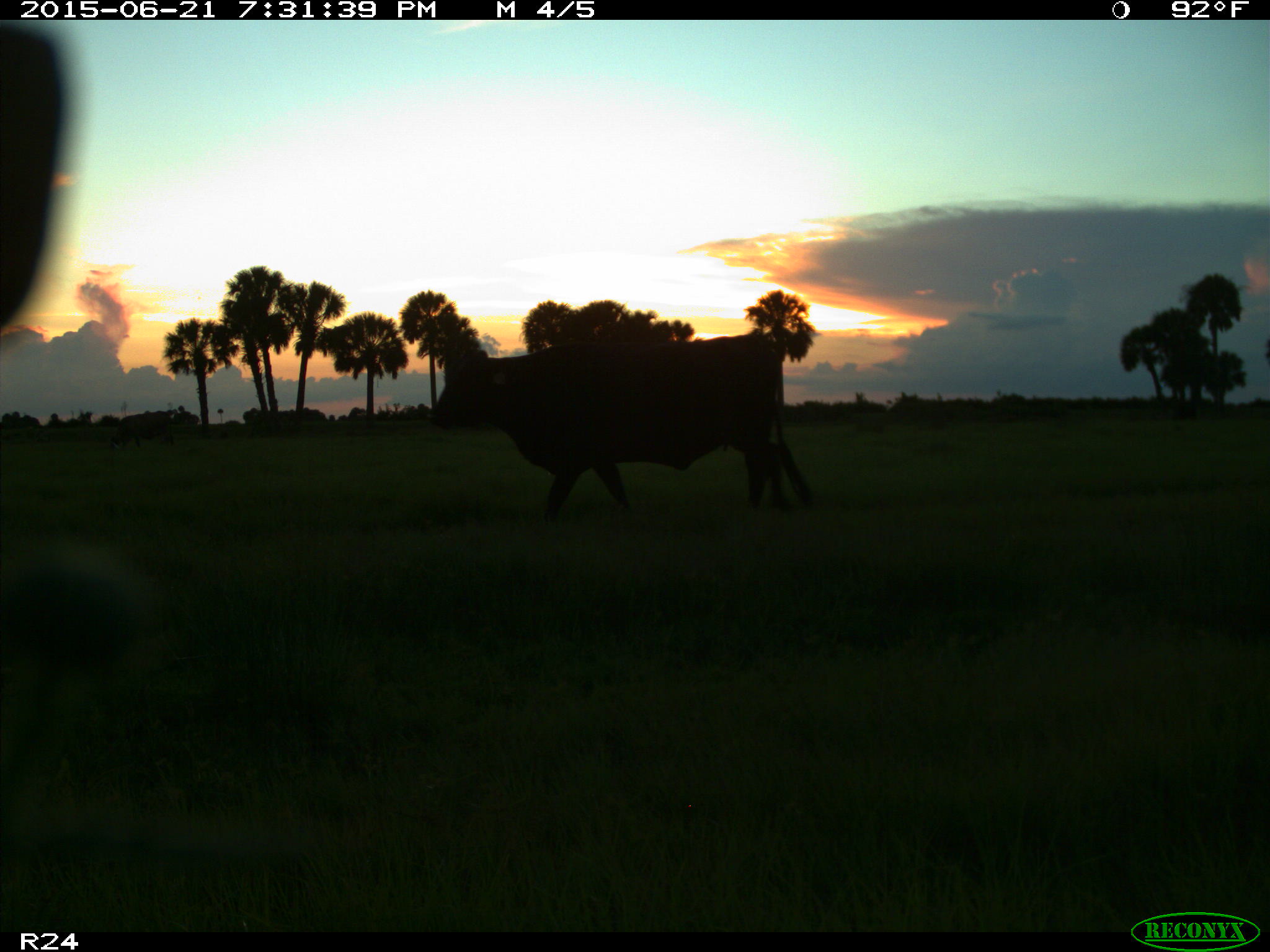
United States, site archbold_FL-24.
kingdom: Animalia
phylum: Chordata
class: Mammalia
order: Artiodactyla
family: Bovidae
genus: Bos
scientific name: Bos taurus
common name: domestic cow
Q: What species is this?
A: Bos taurus (domestic cow).